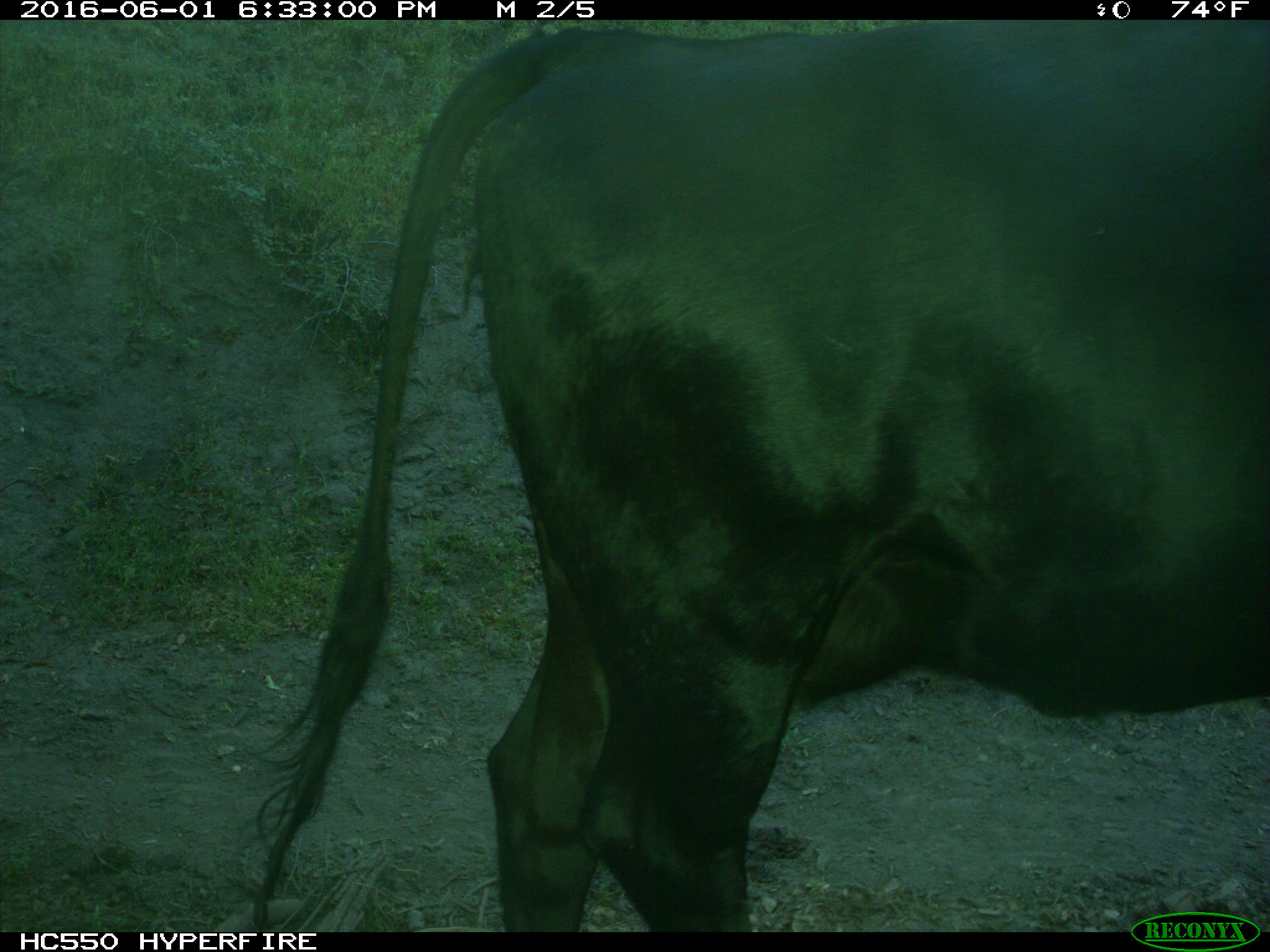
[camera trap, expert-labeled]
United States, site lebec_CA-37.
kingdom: Animalia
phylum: Chordata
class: Mammalia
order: Artiodactyla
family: Bovidae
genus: Bos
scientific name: Bos taurus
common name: domestic cow